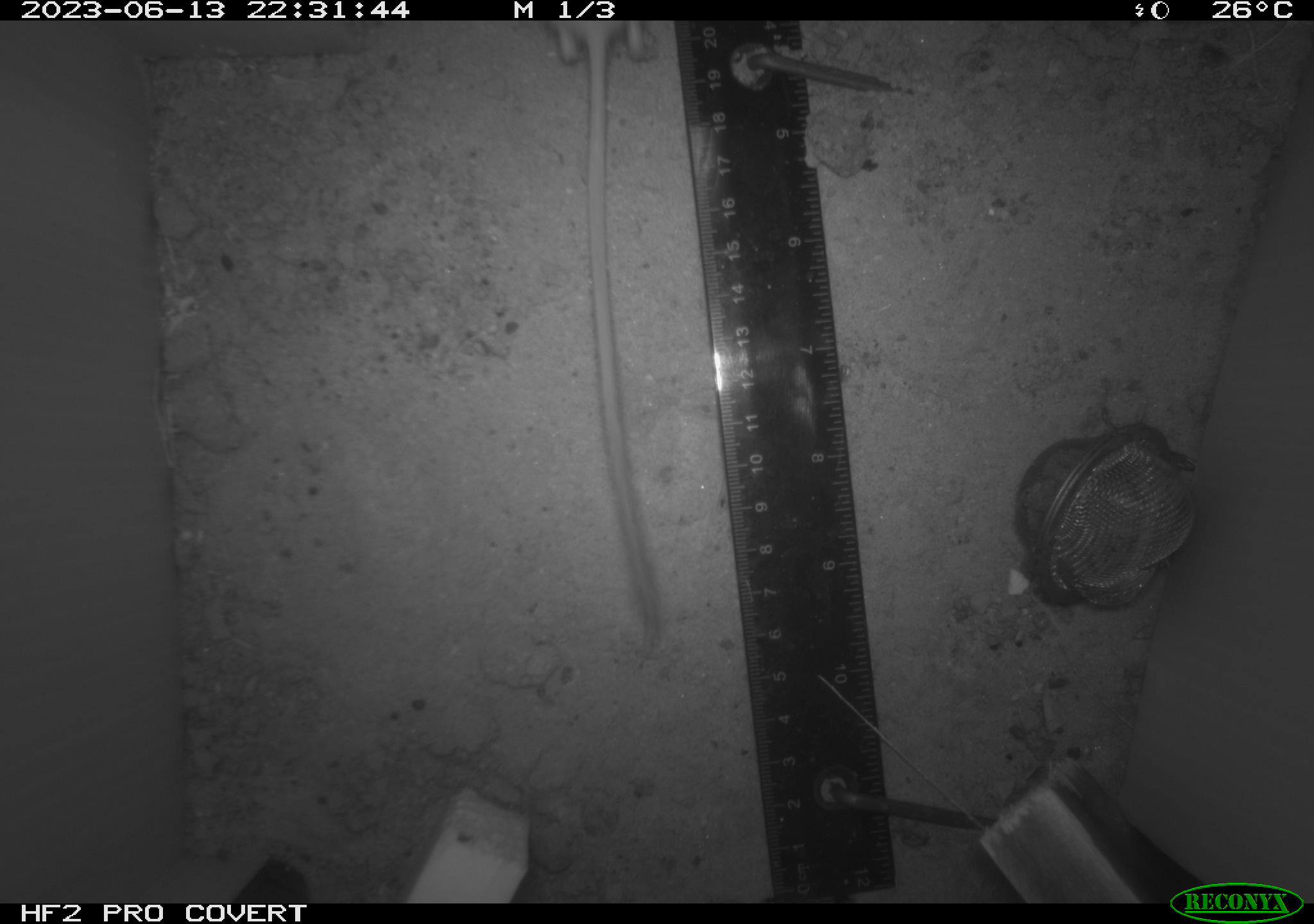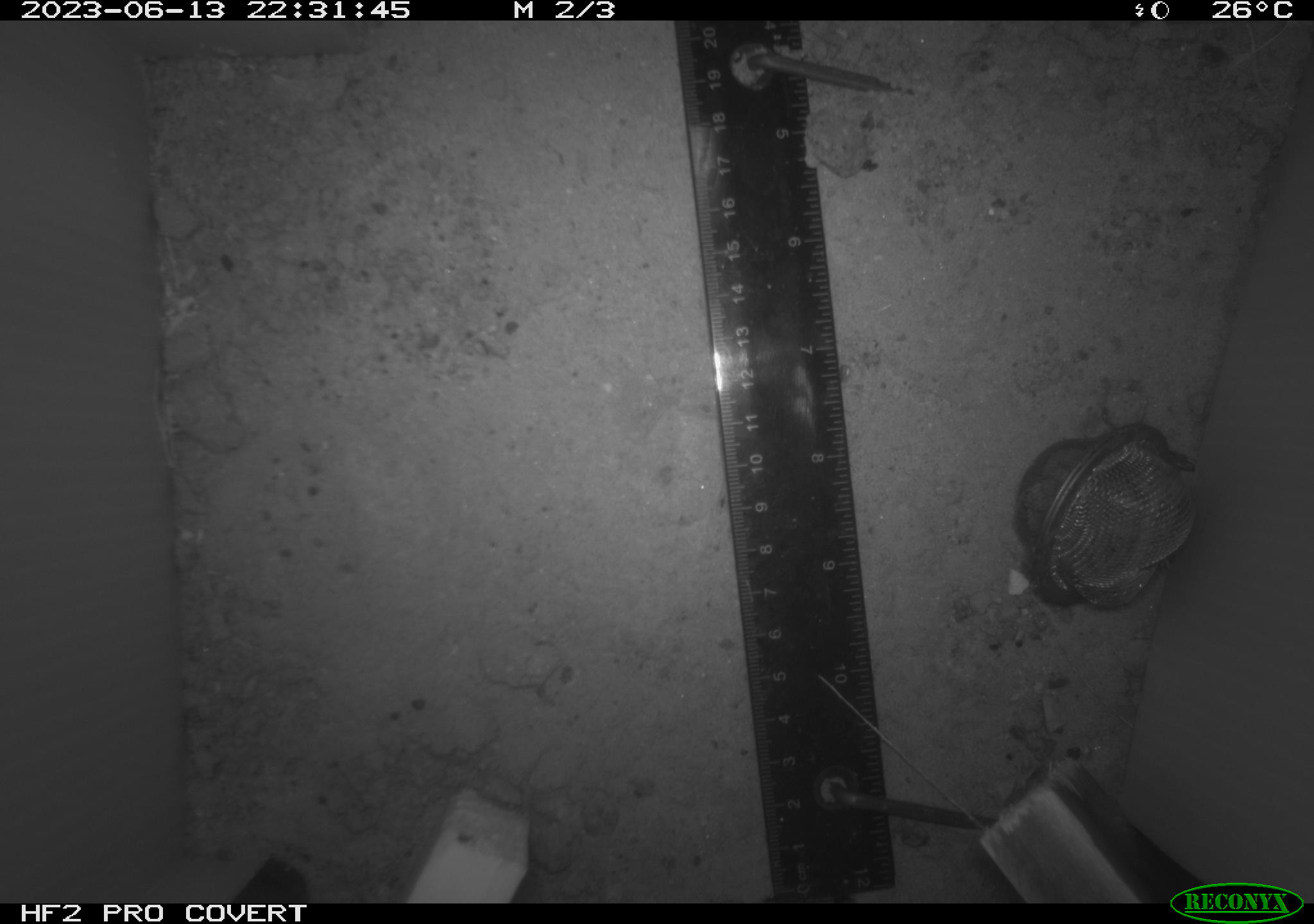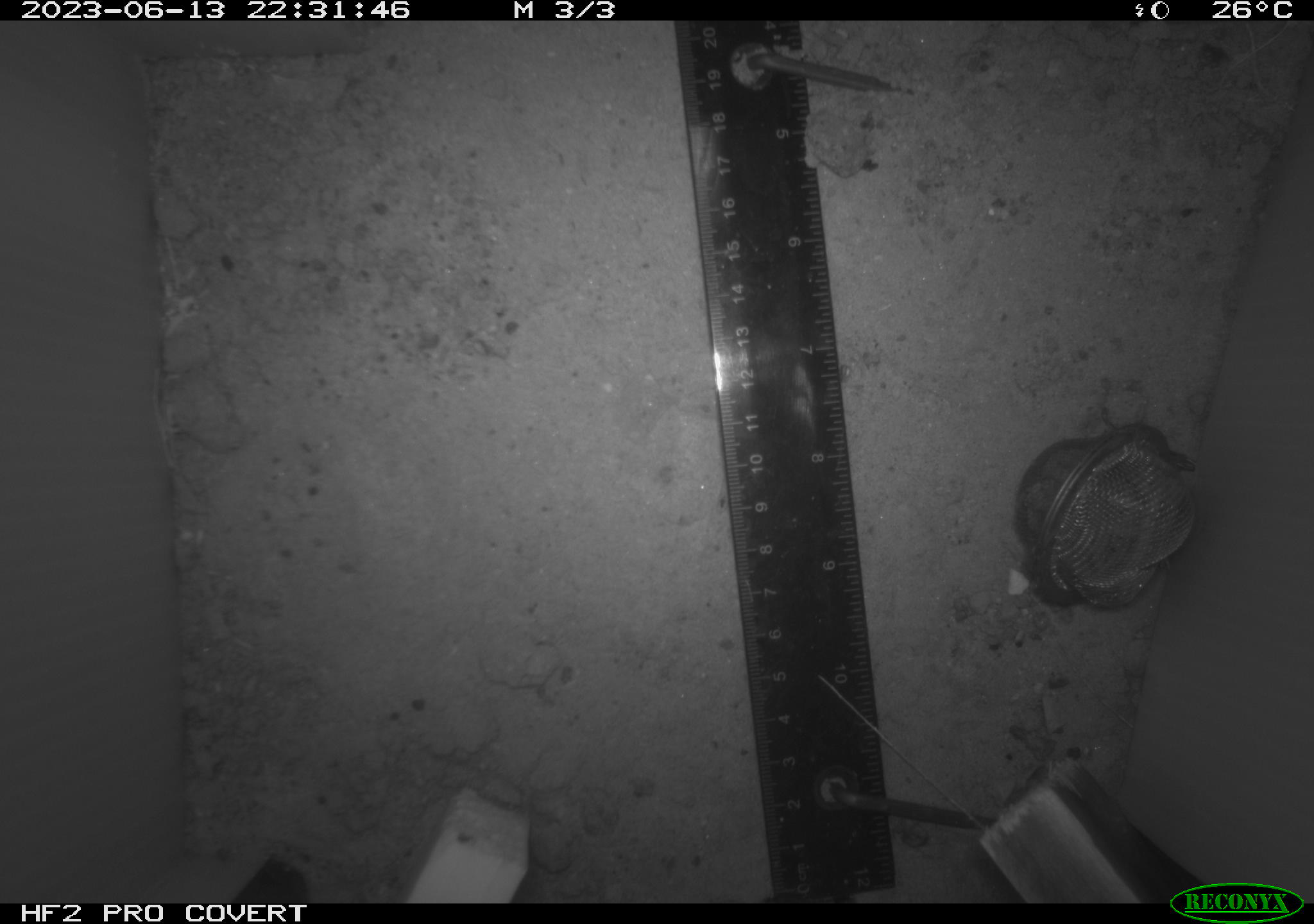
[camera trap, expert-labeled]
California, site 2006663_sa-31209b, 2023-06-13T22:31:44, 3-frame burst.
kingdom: Animalia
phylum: Chordata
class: Mammalia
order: Rodentia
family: Cricetidae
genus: Peromyscus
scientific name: Peromyscus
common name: deer mice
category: peromyscus species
Peromyscus species (deer mice) (Peromyscus).